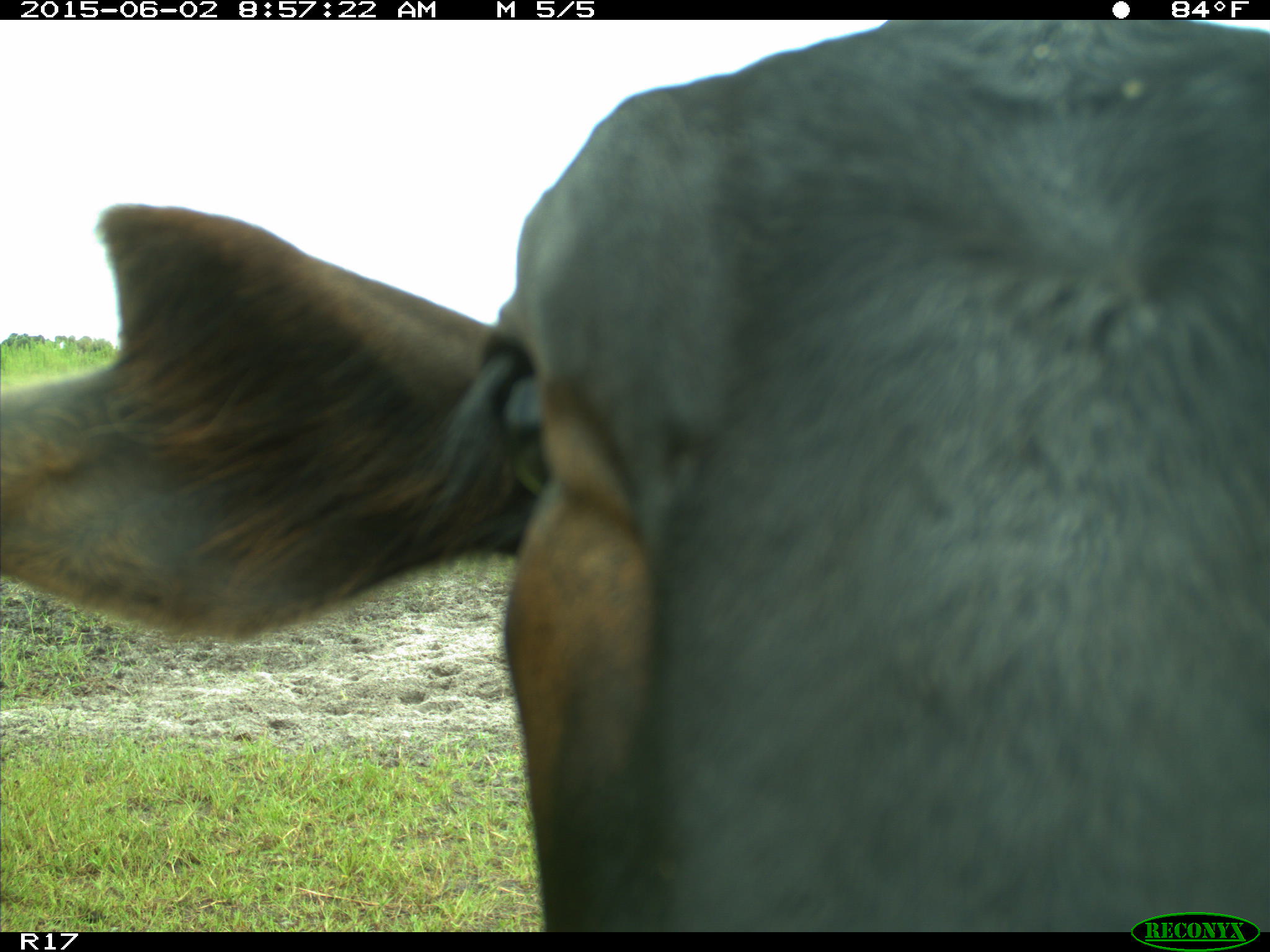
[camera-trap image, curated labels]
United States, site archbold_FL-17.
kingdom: Animalia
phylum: Chordata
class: Mammalia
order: Artiodactyla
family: Bovidae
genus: Bos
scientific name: Bos taurus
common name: domestic cow